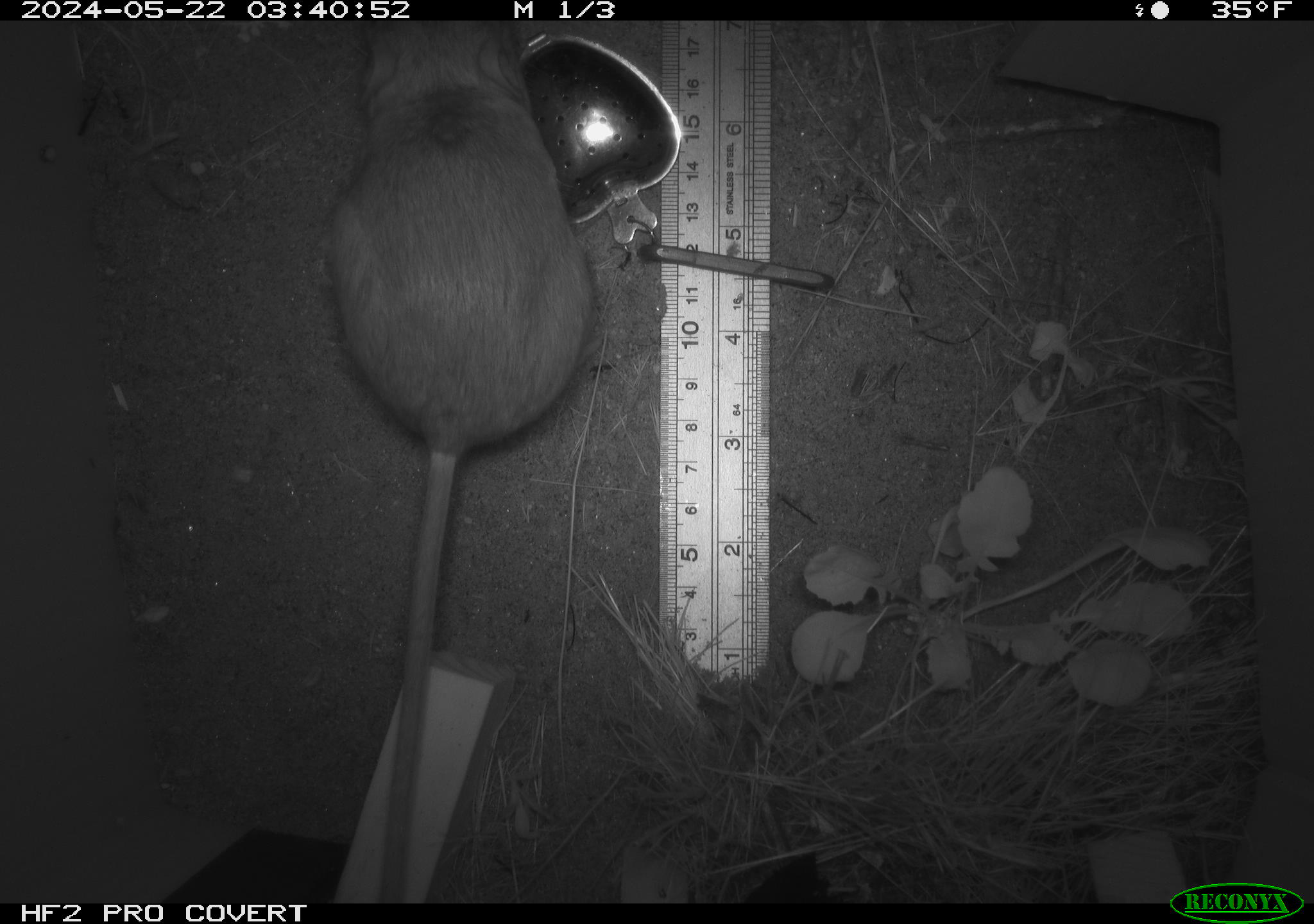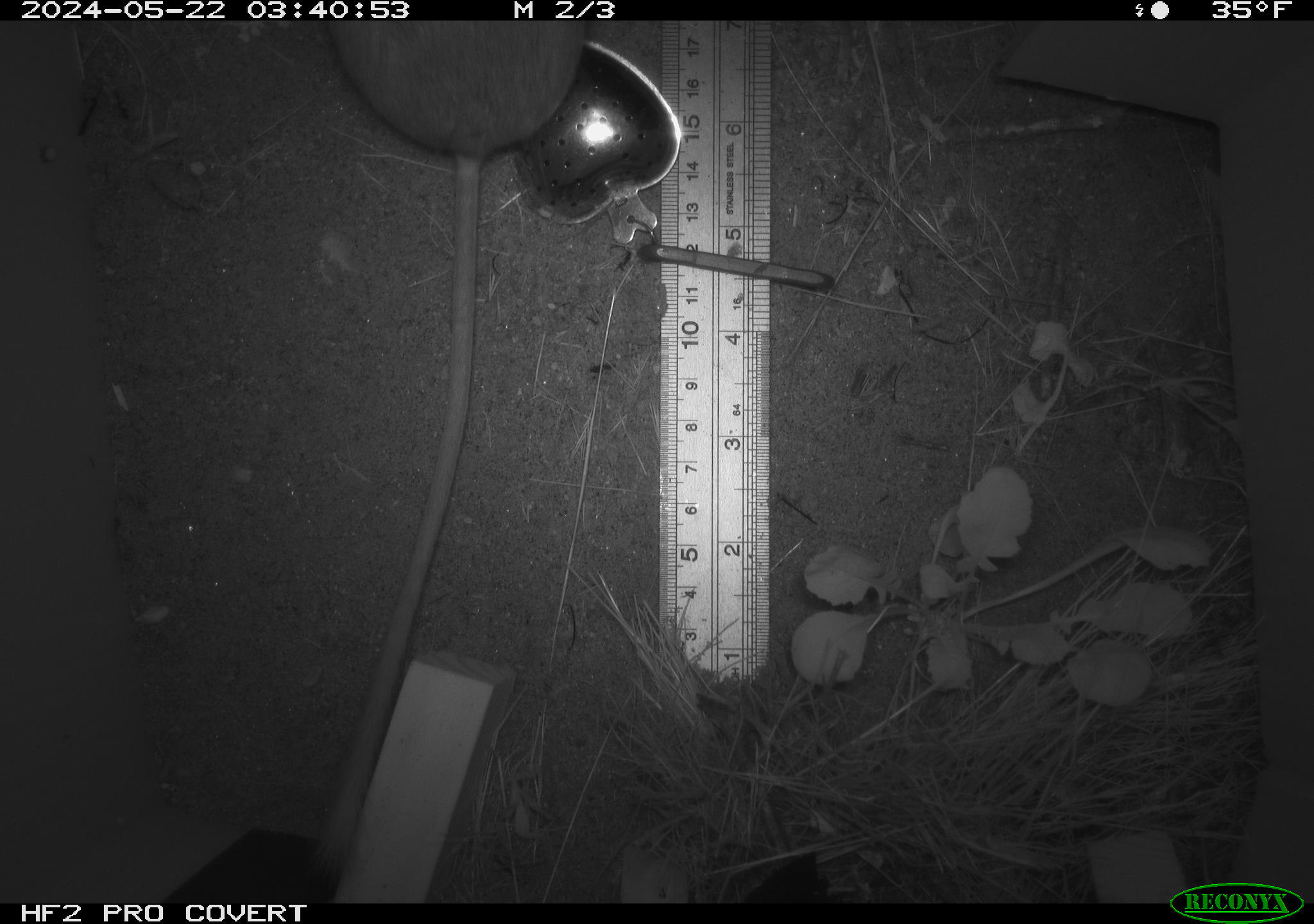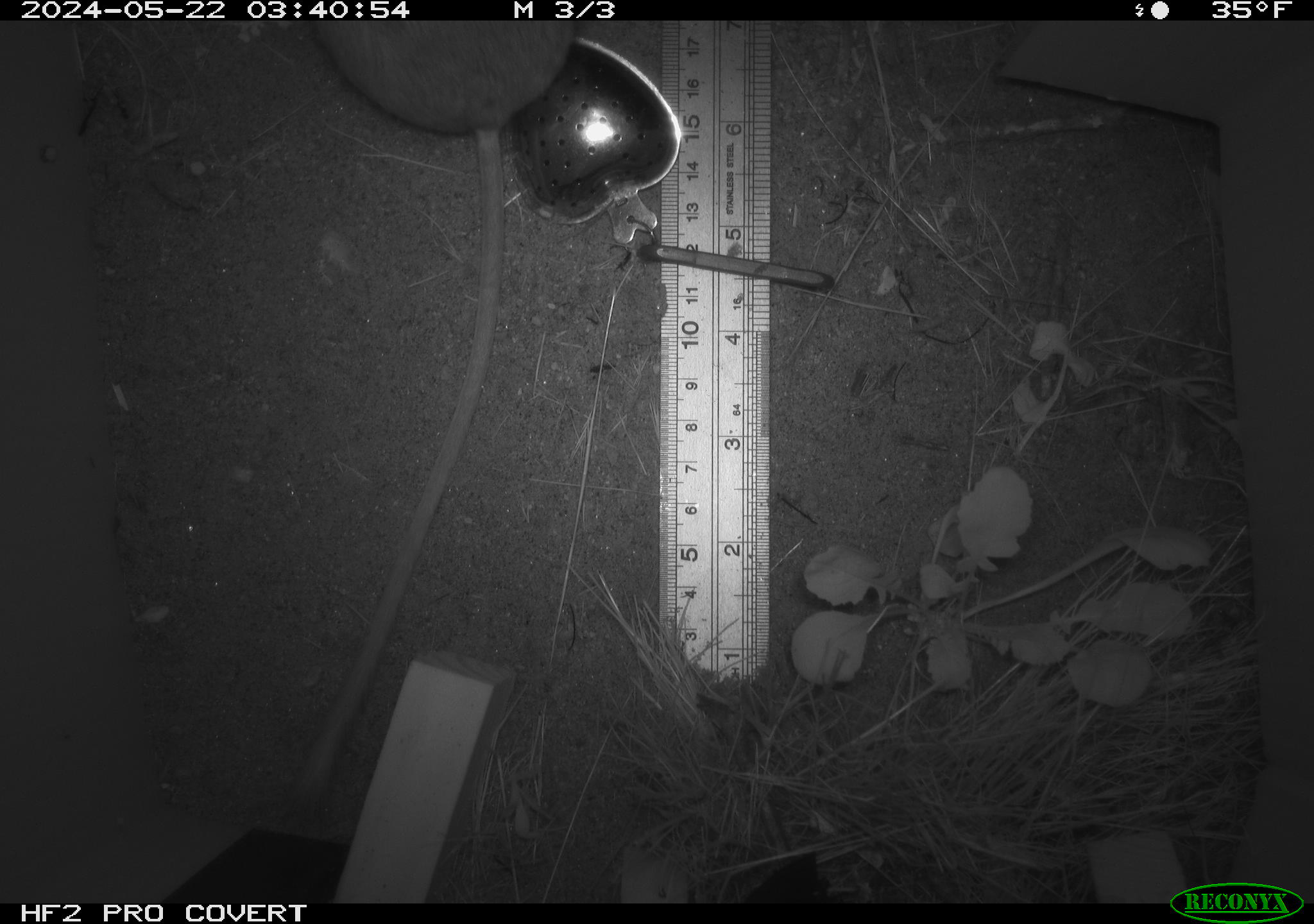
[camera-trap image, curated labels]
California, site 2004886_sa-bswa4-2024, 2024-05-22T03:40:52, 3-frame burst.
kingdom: Animalia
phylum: Chordata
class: Mammalia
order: Rodentia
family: Heteromyidae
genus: Dipodomys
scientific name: Dipodomys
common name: kangaroo rats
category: dipodomys species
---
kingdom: Animalia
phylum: Chordata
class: Mammalia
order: Rodentia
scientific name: Rodentia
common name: rodent